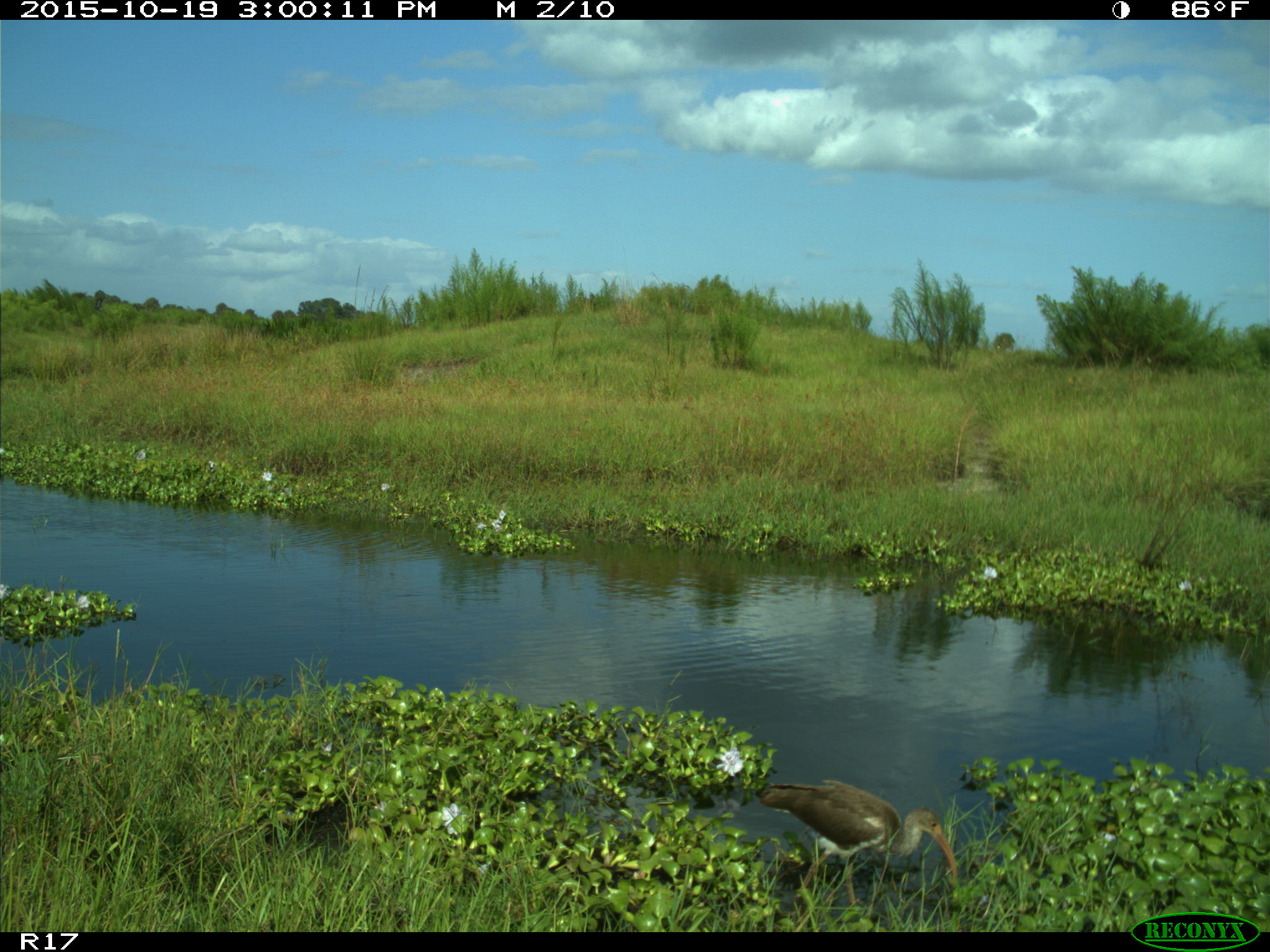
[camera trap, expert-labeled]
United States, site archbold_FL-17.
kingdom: Animalia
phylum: Chordata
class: Aves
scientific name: Aves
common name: birds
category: unidentified bird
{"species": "unidentified bird (birds) (Aves)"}